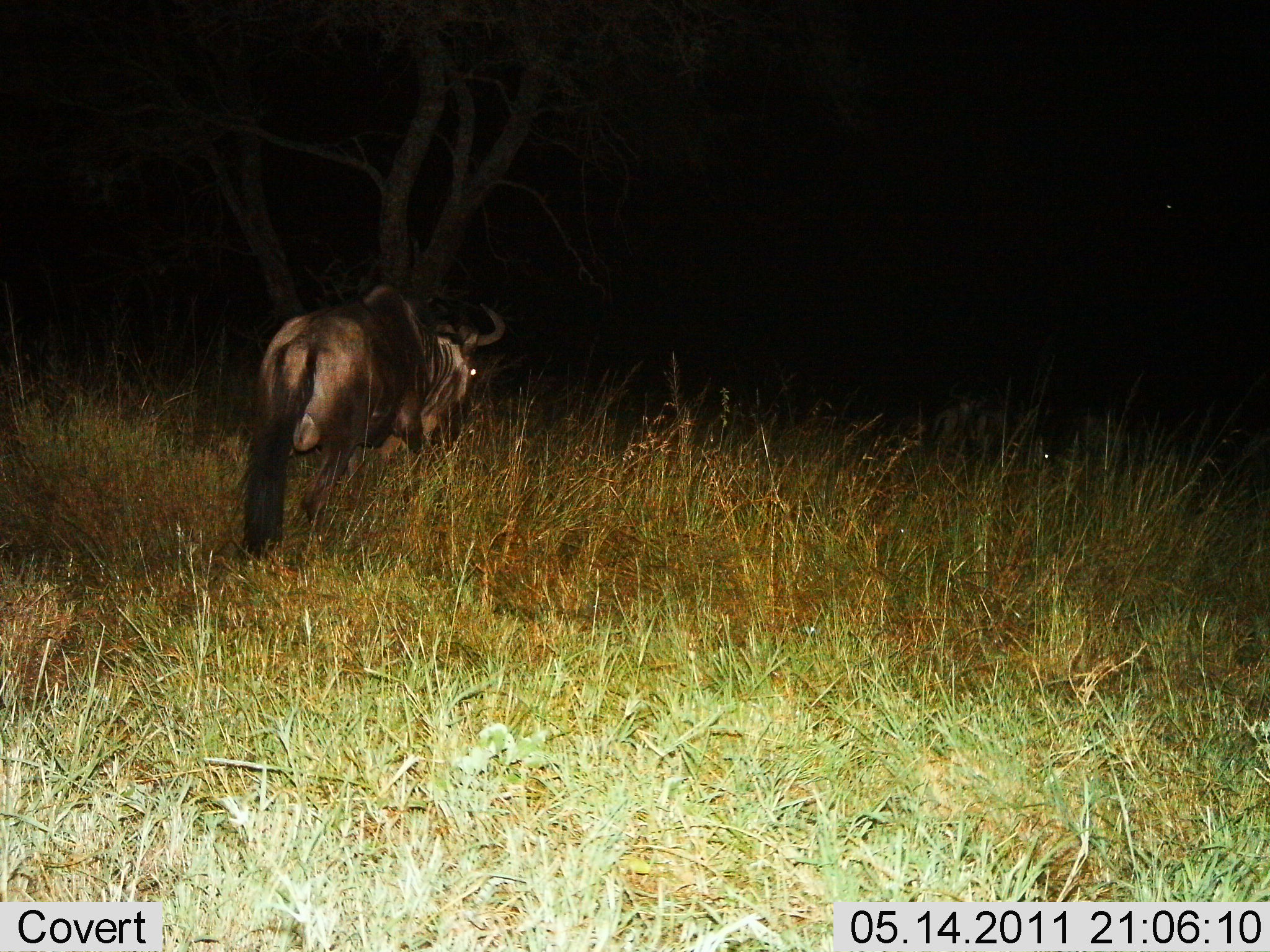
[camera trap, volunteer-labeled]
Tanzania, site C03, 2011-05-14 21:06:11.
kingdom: Animalia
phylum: Chordata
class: Mammalia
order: Artiodactyla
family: Bovidae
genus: Connochaetes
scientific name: Connochaetes taurinus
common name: blue wildebeest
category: wildebeest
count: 1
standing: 46%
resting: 0%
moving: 54%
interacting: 0%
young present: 0%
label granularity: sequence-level